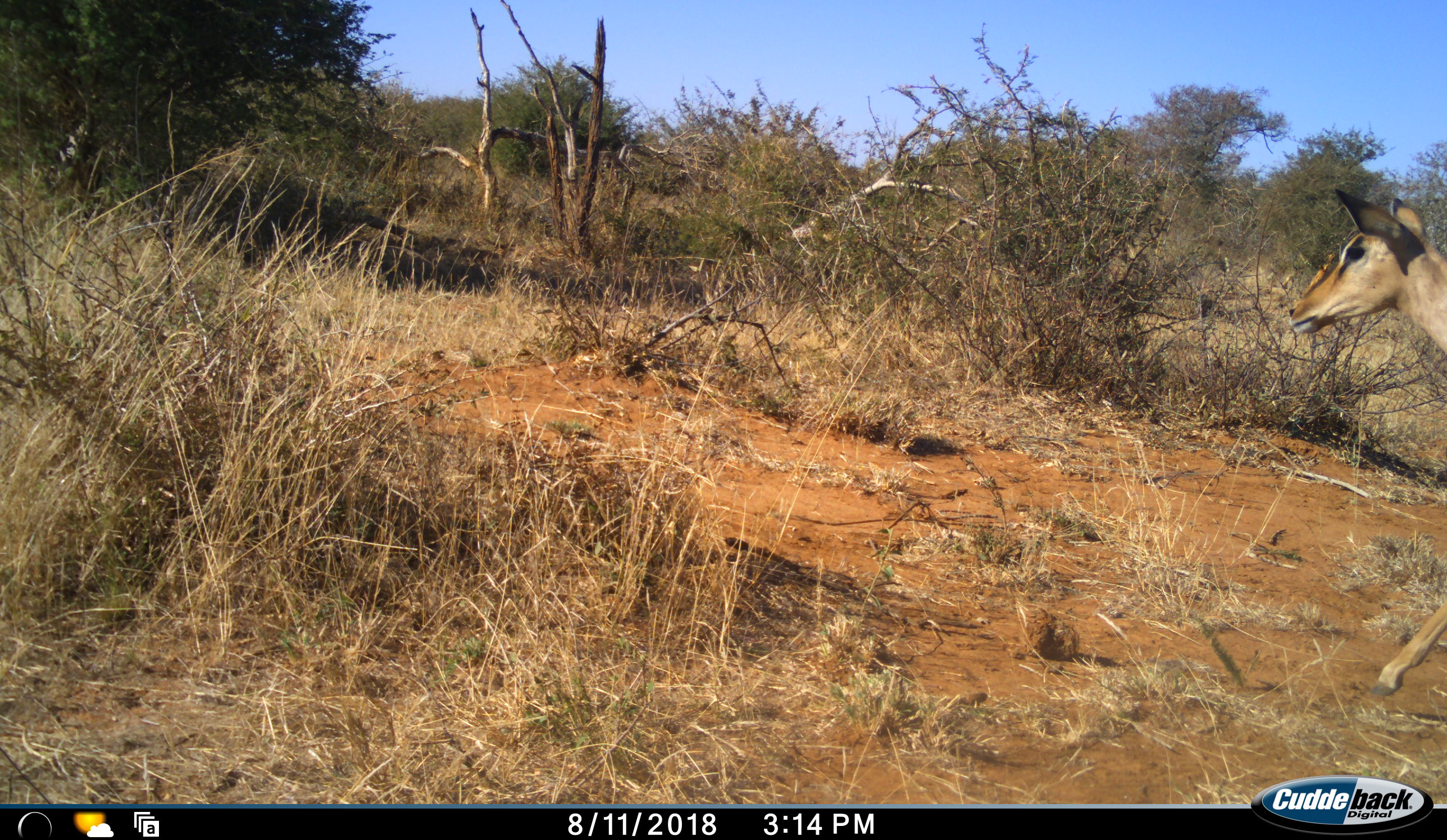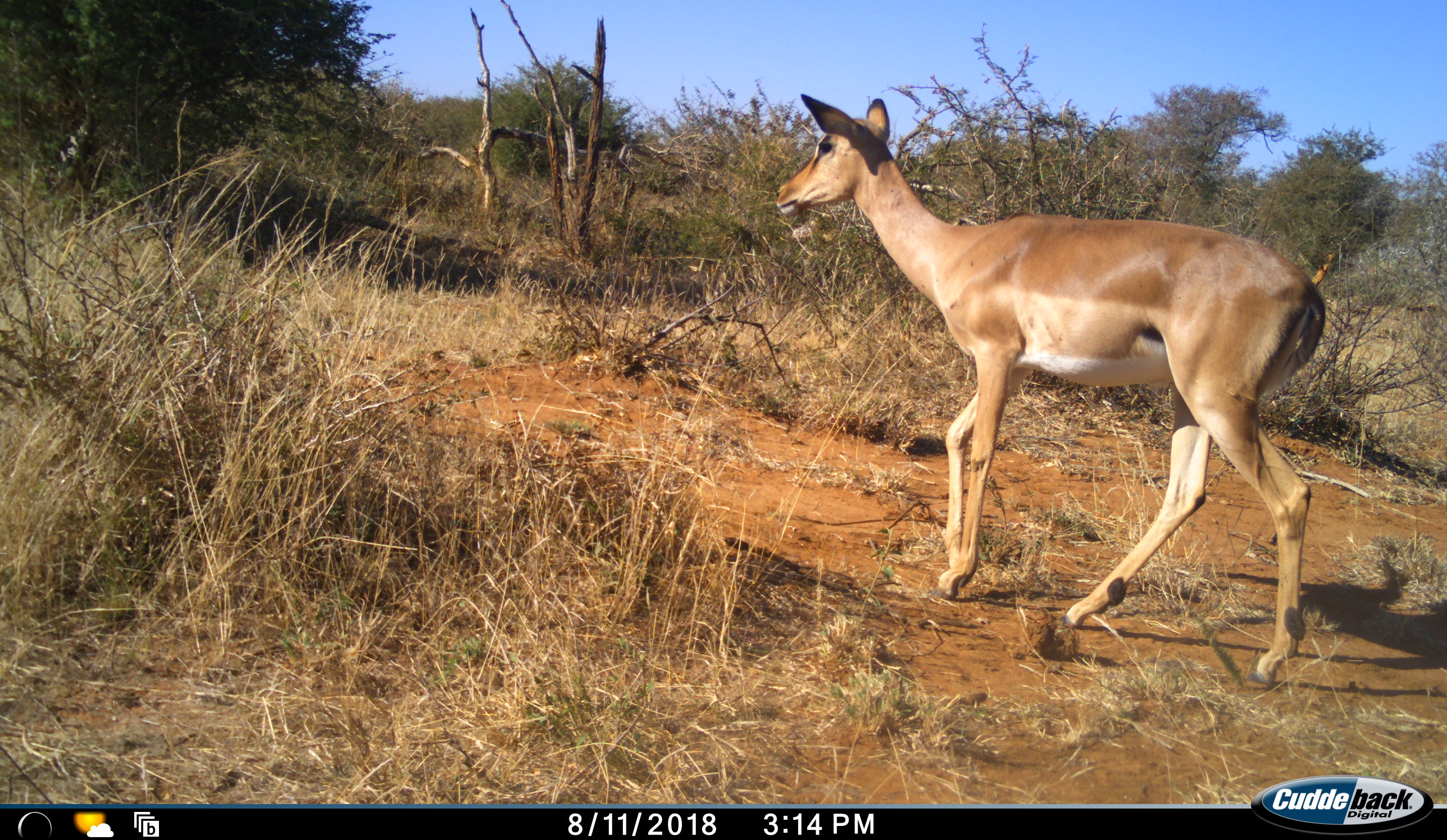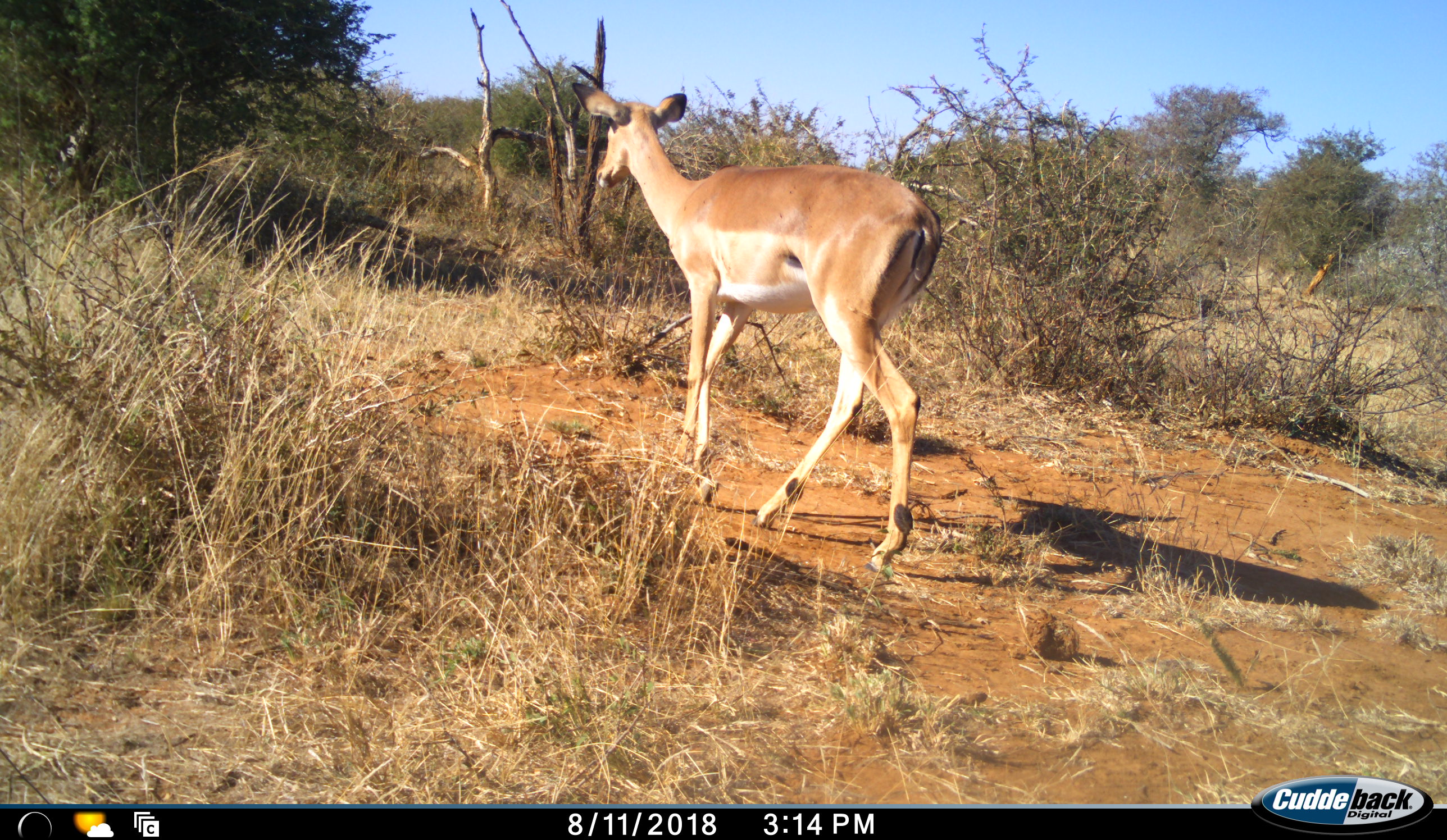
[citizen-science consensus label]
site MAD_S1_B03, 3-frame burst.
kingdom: Animalia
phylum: Chordata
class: Mammalia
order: Artiodactyla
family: Bovidae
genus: Aepyceros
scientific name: Aepyceros melampus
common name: impala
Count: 1.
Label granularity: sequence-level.